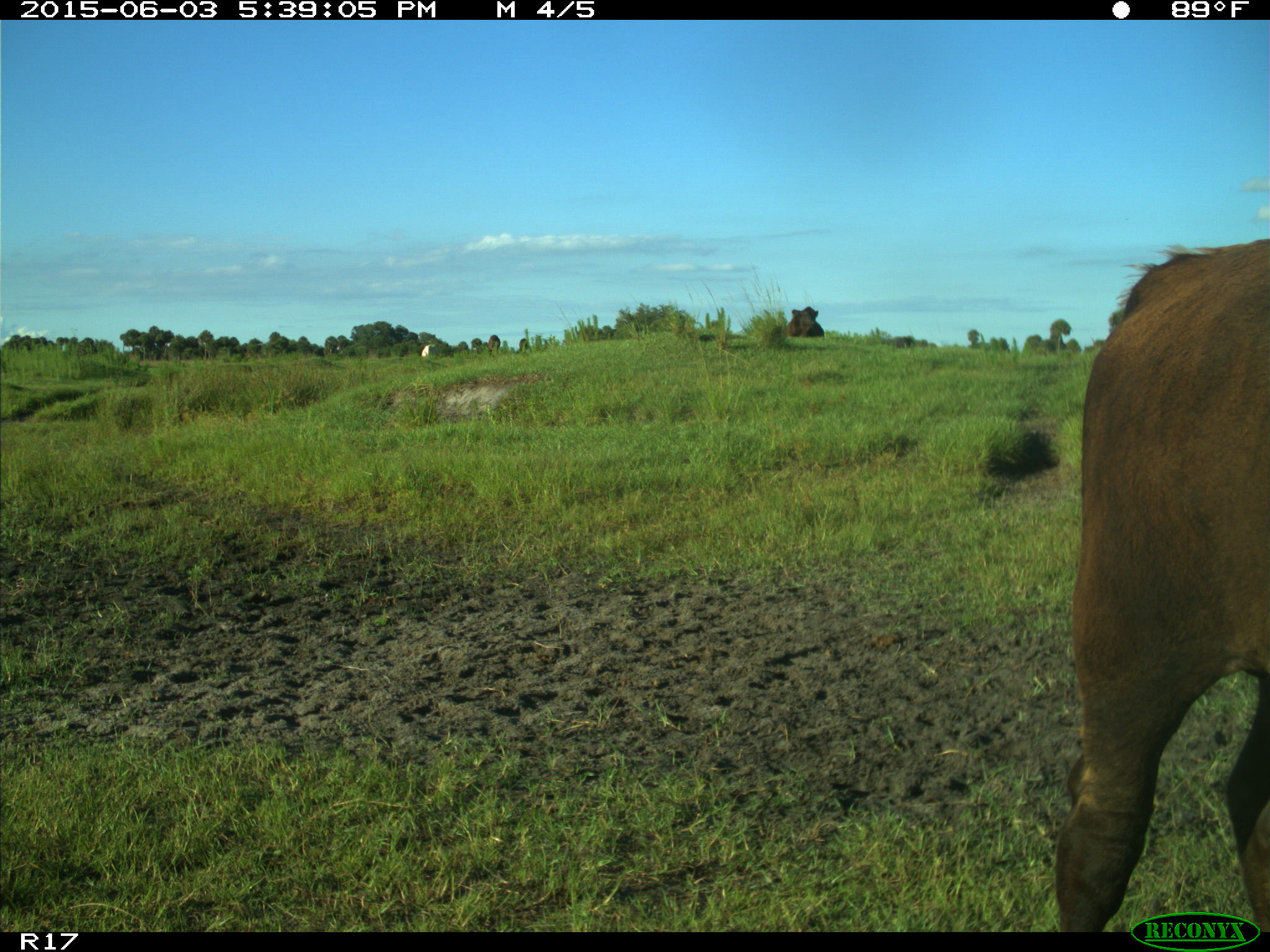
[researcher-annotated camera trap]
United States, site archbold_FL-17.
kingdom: Animalia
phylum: Chordata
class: Mammalia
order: Artiodactyla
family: Bovidae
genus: Bos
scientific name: Bos taurus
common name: domestic cow